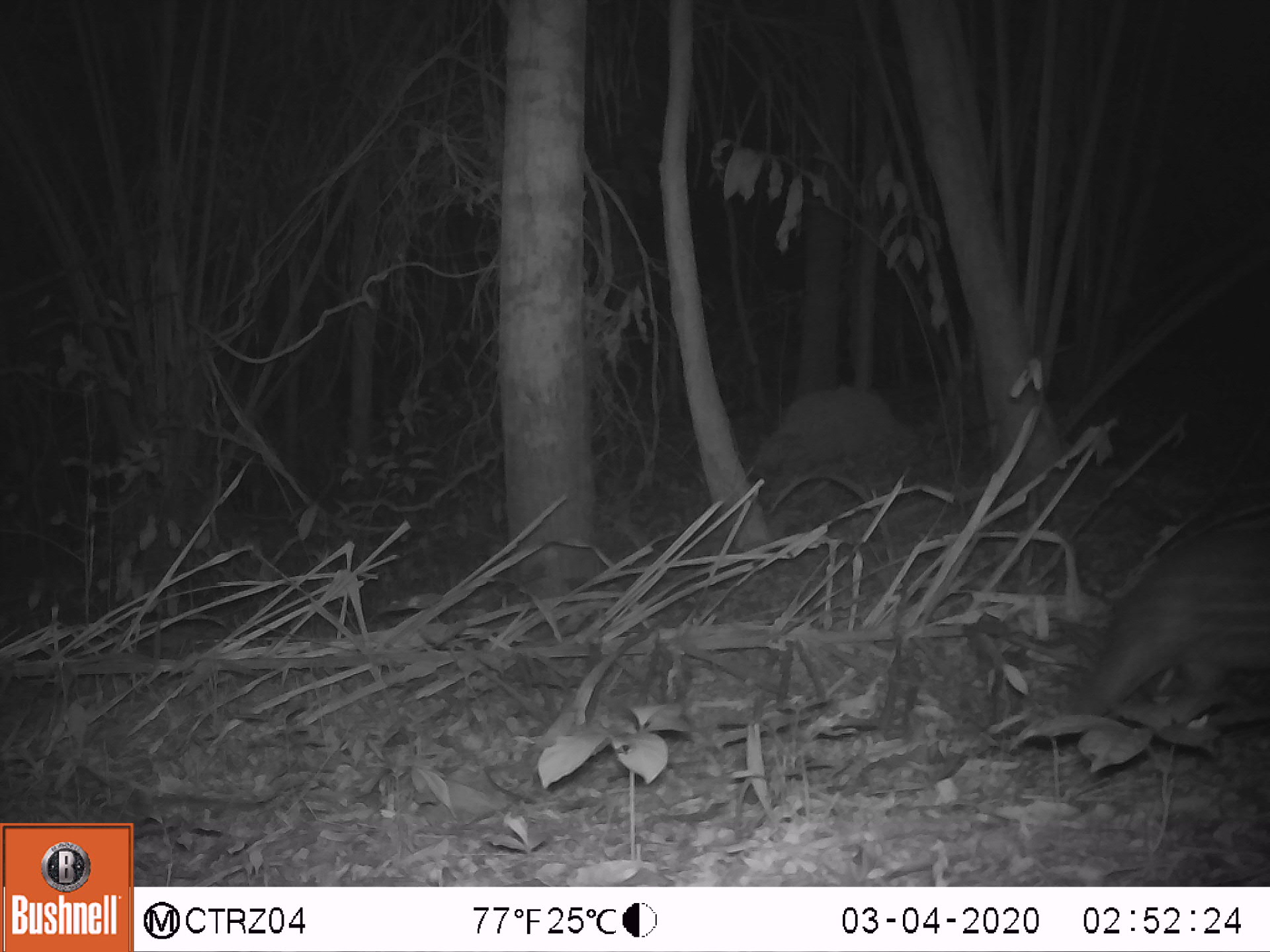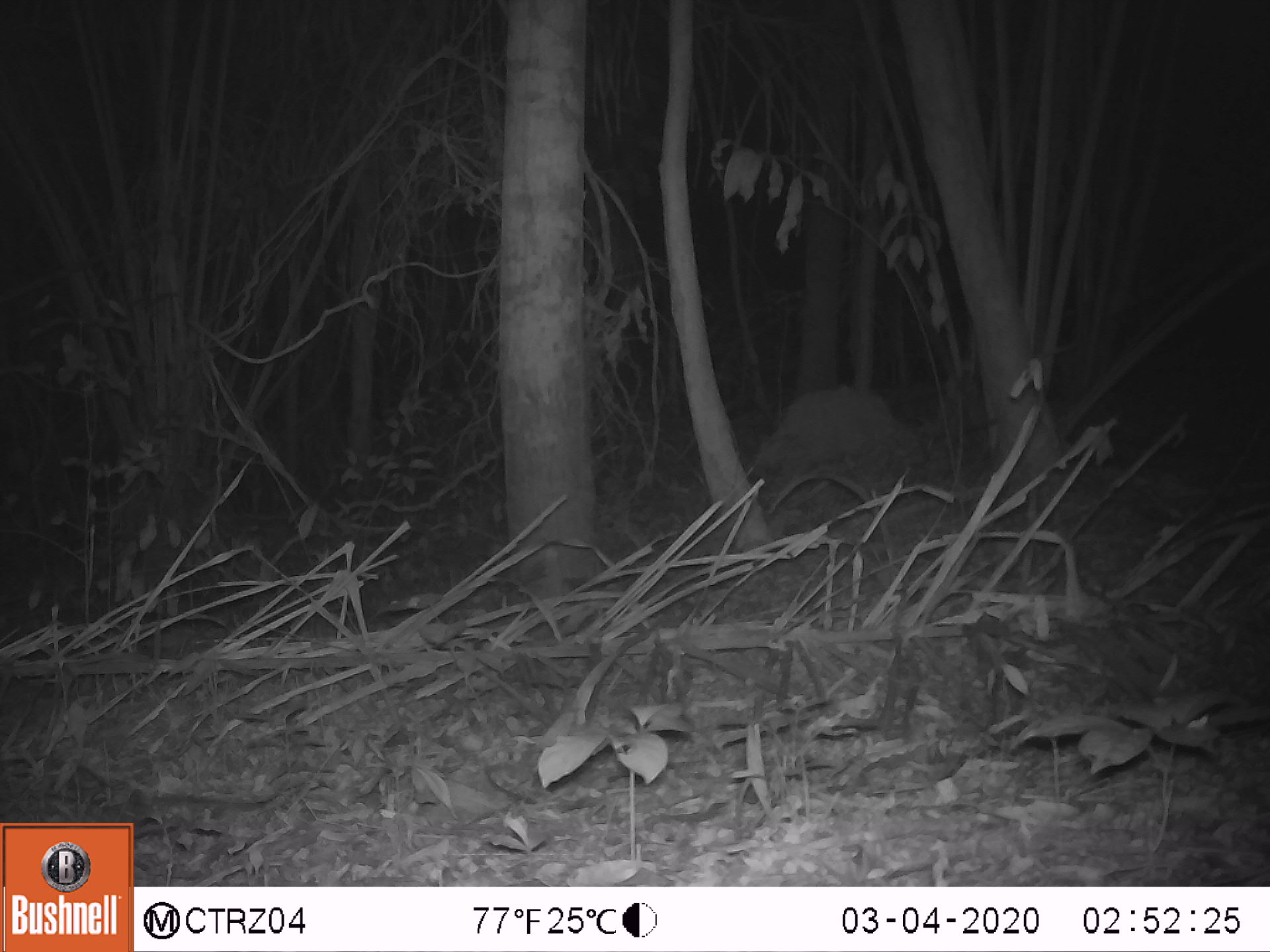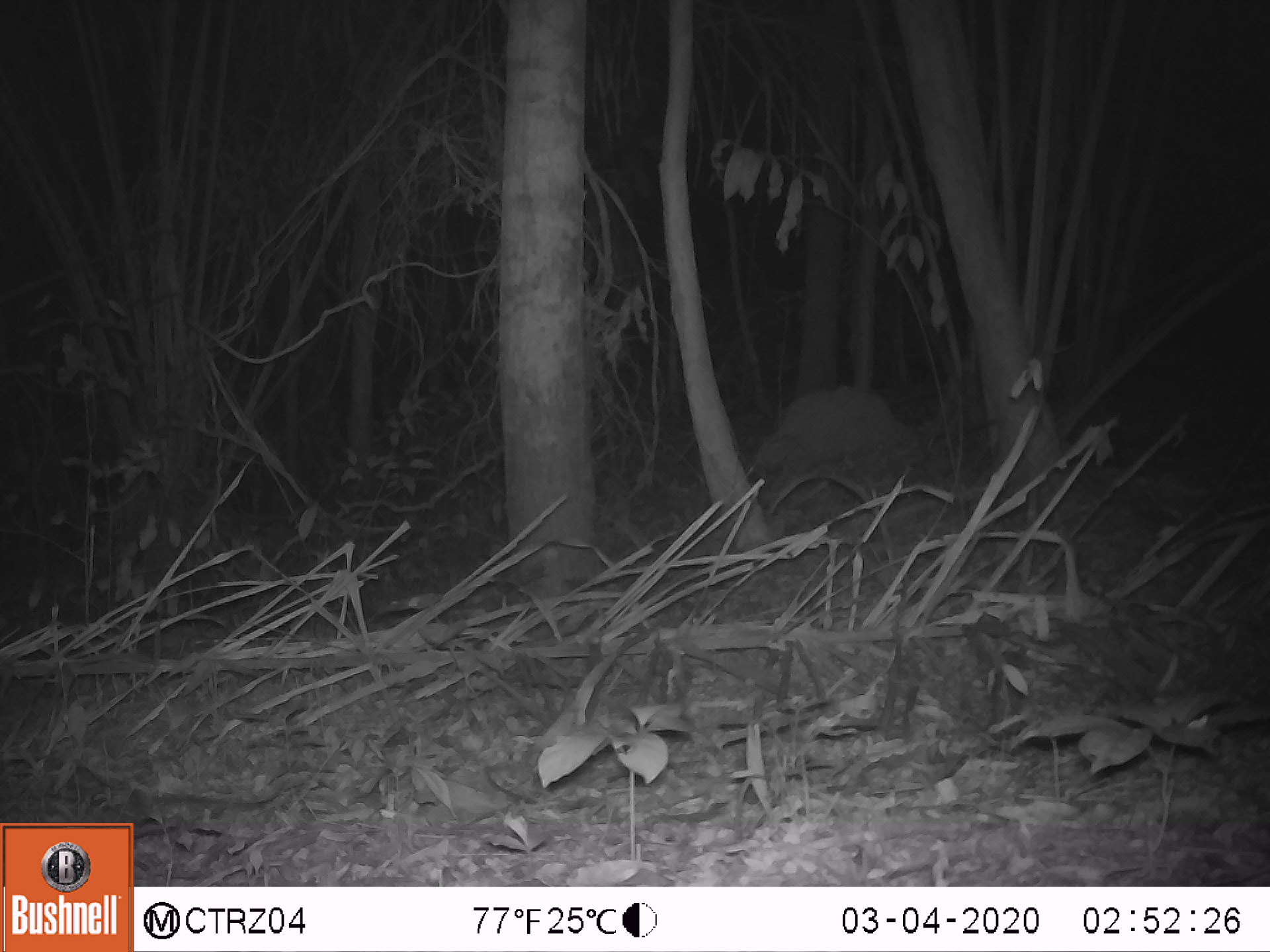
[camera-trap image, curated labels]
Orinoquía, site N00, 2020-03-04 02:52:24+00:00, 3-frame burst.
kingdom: Animalia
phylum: Chordata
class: Mammalia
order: Rodentia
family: Cuniculidae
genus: Cuniculus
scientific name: Cuniculus paca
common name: spotted paca